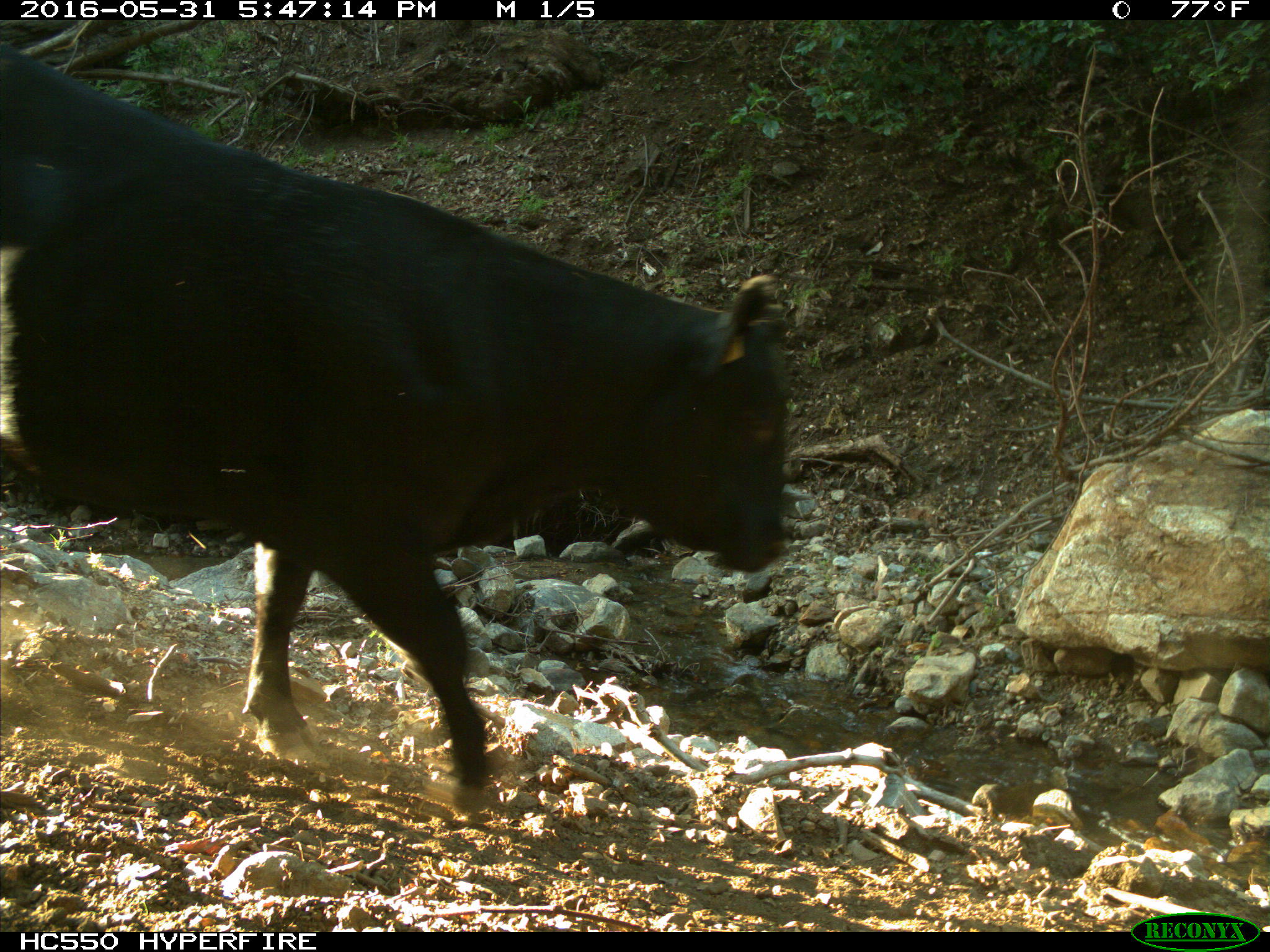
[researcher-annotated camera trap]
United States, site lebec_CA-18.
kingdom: Animalia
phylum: Chordata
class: Mammalia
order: Artiodactyla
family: Bovidae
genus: Bos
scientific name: Bos taurus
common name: domestic cow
Bos taurus (domestic cow).